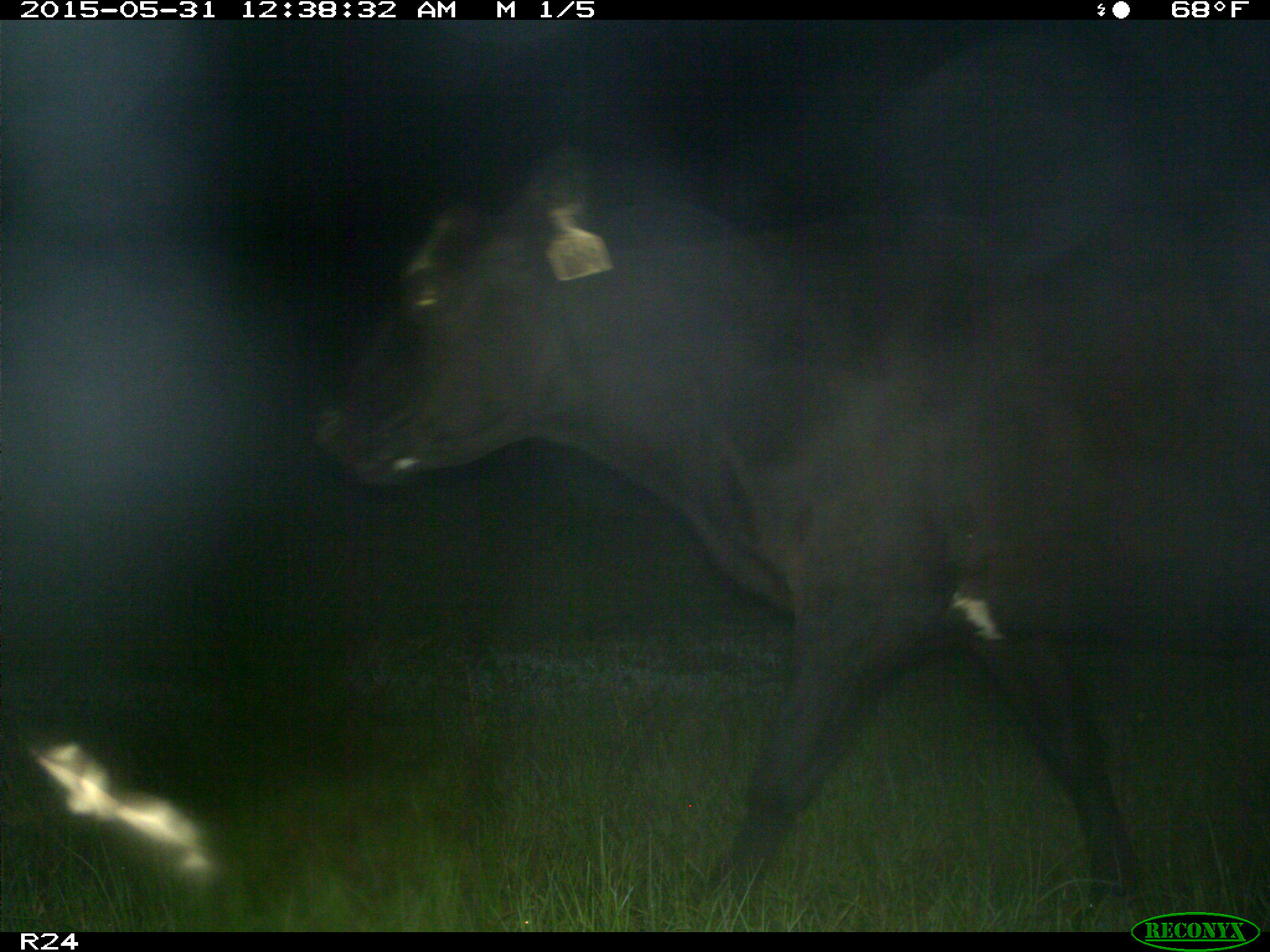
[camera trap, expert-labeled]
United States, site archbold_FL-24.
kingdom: Animalia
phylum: Chordata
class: Mammalia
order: Artiodactyla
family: Bovidae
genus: Bos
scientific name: Bos taurus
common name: domestic cow